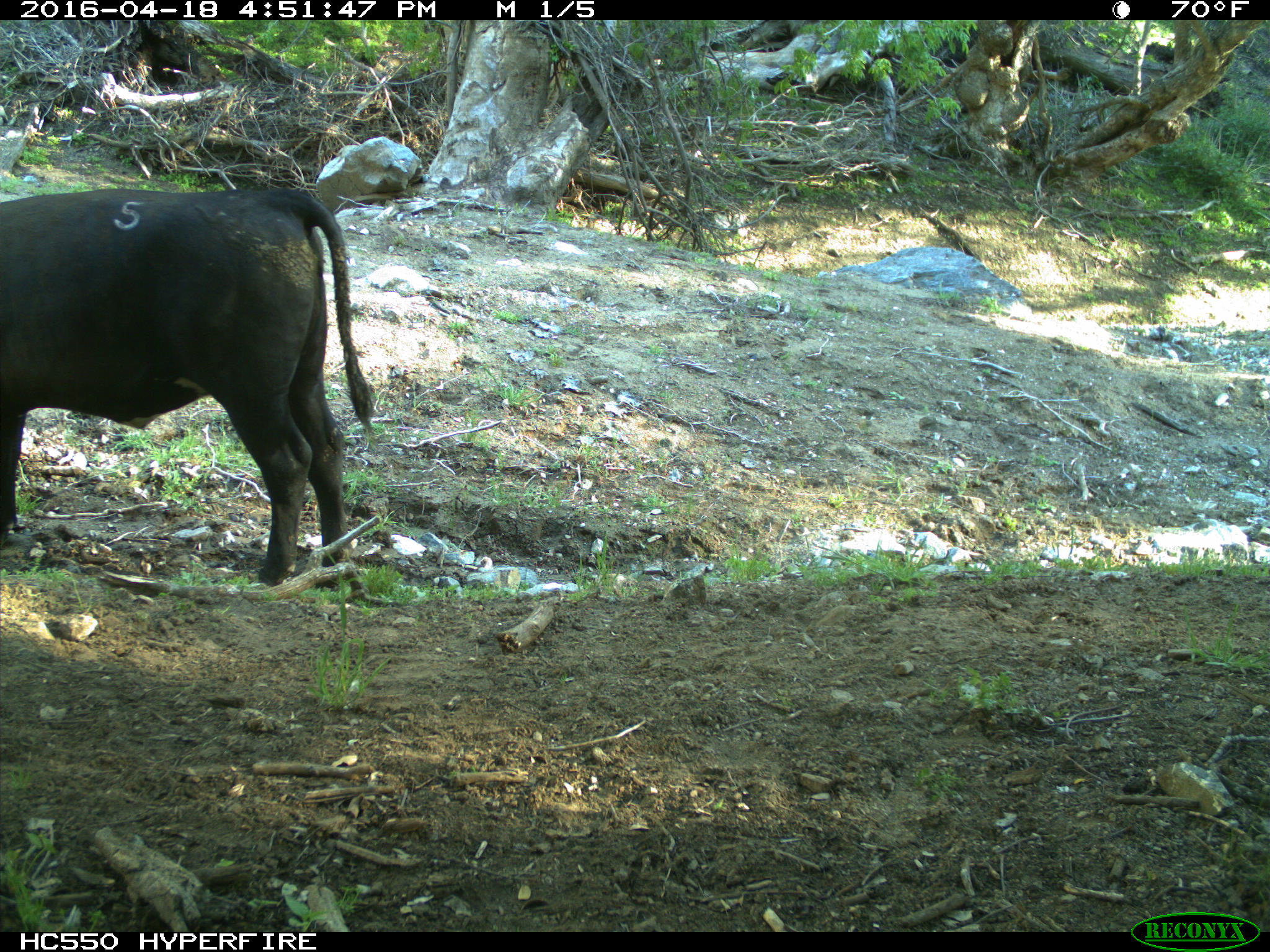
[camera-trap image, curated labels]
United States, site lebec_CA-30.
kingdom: Animalia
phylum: Chordata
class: Mammalia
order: Artiodactyla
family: Bovidae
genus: Bos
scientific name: Bos taurus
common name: domestic cow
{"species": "Bos taurus (domestic cow)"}